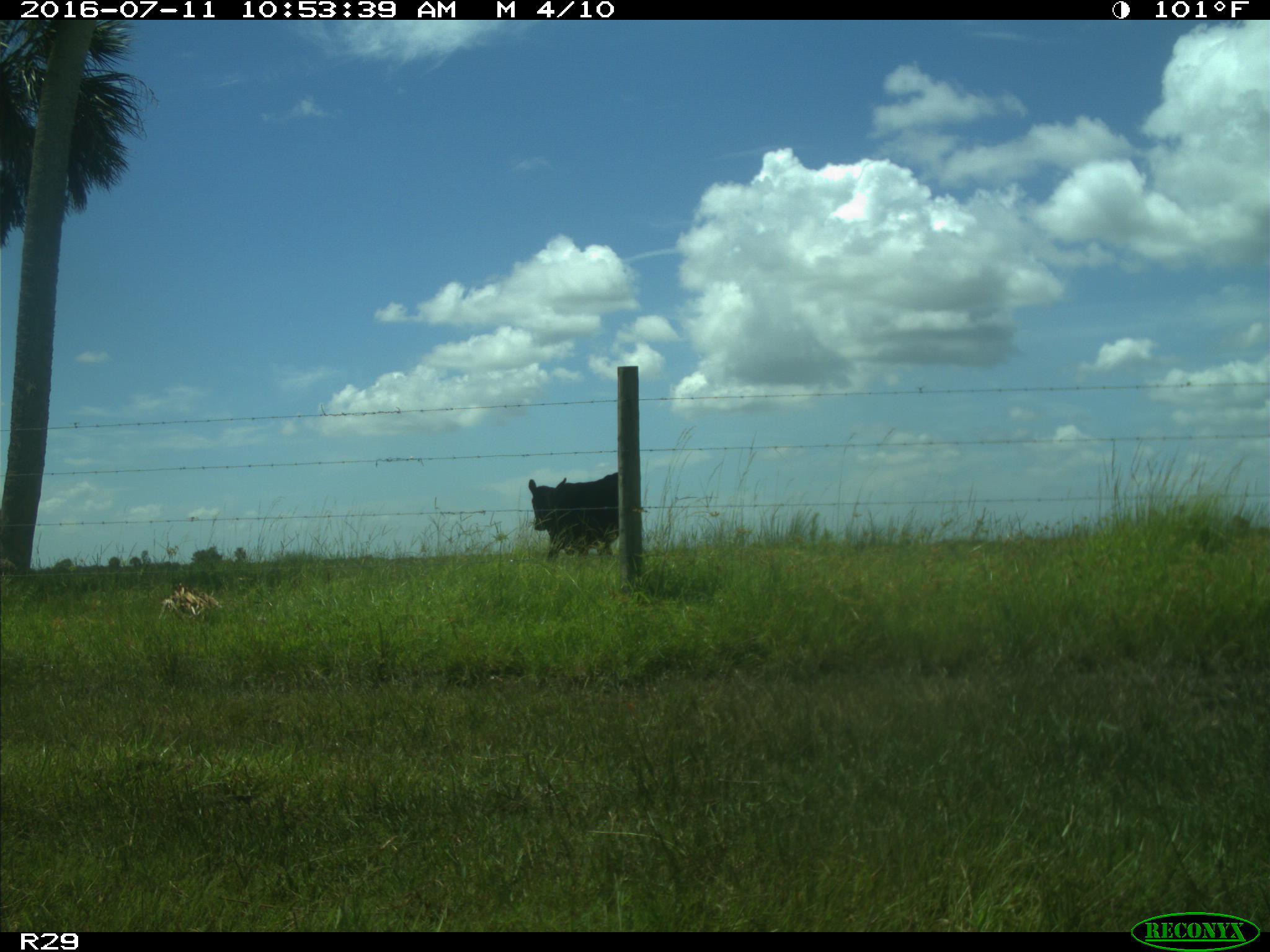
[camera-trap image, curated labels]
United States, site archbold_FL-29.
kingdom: Animalia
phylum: Chordata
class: Mammalia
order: Artiodactyla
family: Bovidae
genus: Bos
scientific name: Bos taurus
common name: domestic cow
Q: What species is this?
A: Bos taurus (domestic cow).